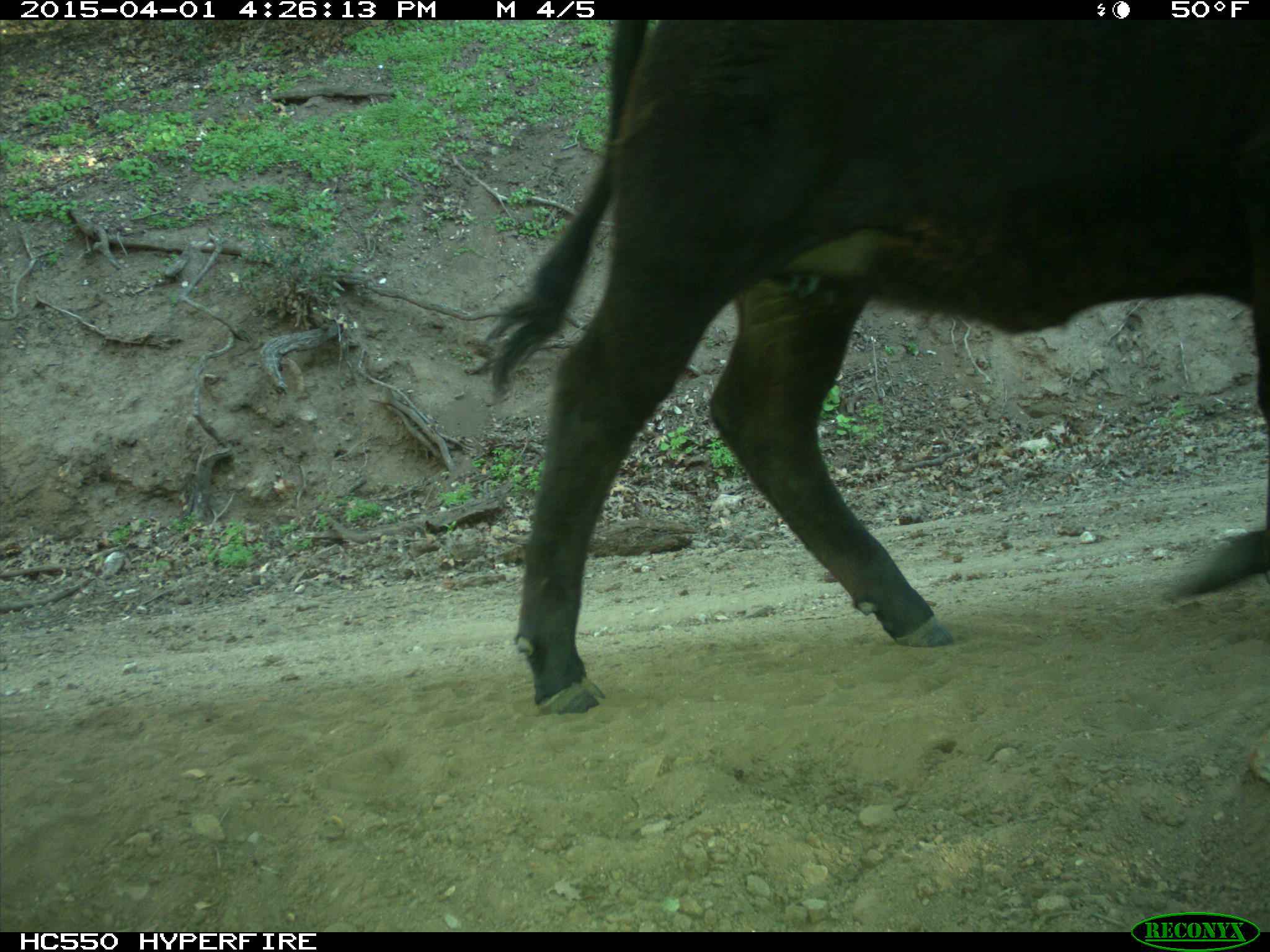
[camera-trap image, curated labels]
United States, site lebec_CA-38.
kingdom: Animalia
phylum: Chordata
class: Mammalia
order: Artiodactyla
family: Bovidae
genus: Bos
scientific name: Bos taurus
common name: domestic cow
Bos taurus (domestic cow).